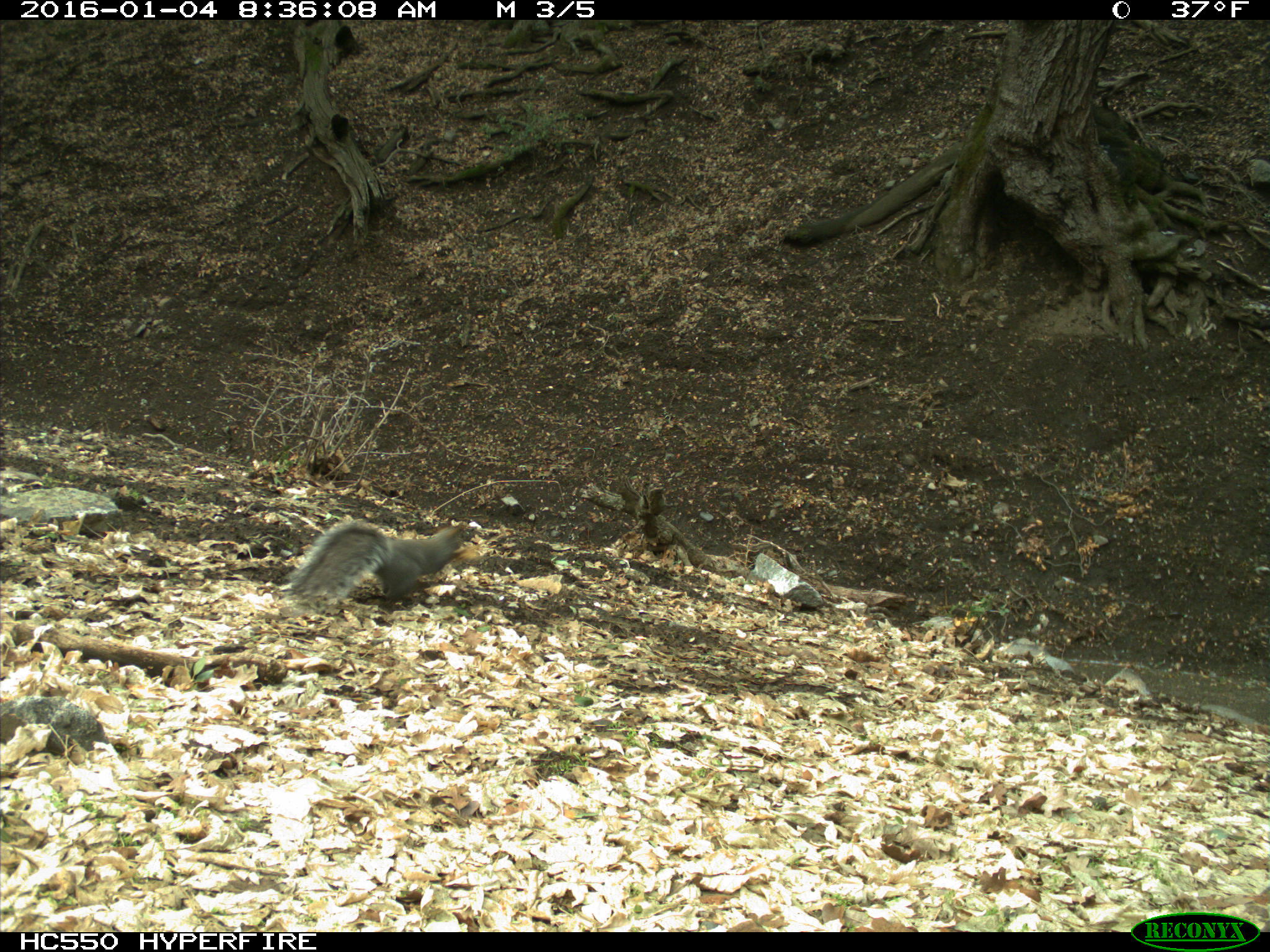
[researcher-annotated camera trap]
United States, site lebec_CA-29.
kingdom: Animalia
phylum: Chordata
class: Mammalia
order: Rodentia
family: Sciuridae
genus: Sciurus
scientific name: Sciurus carolinensis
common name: eastern gray squirrel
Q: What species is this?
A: Sciurus carolinensis (eastern gray squirrel).